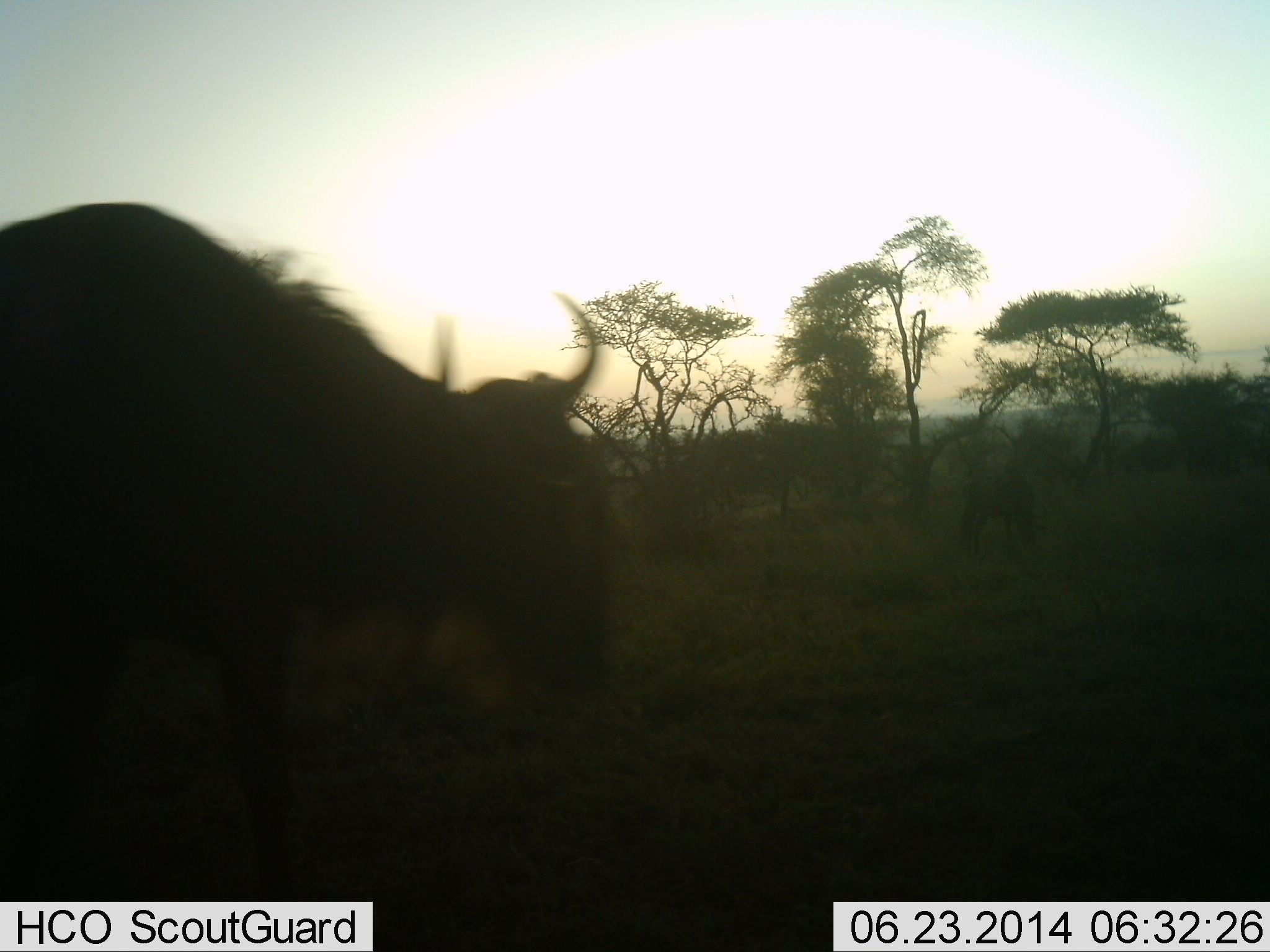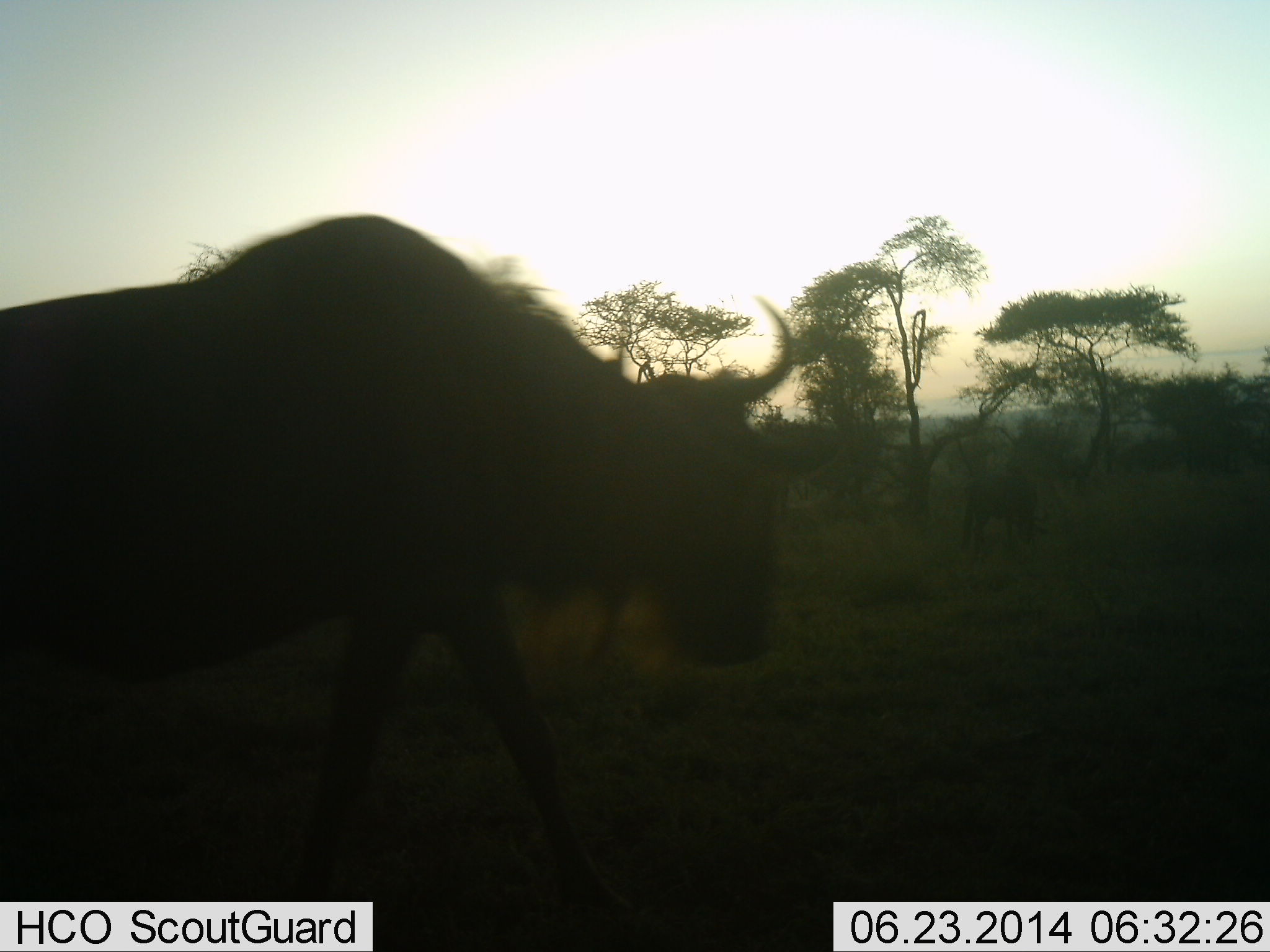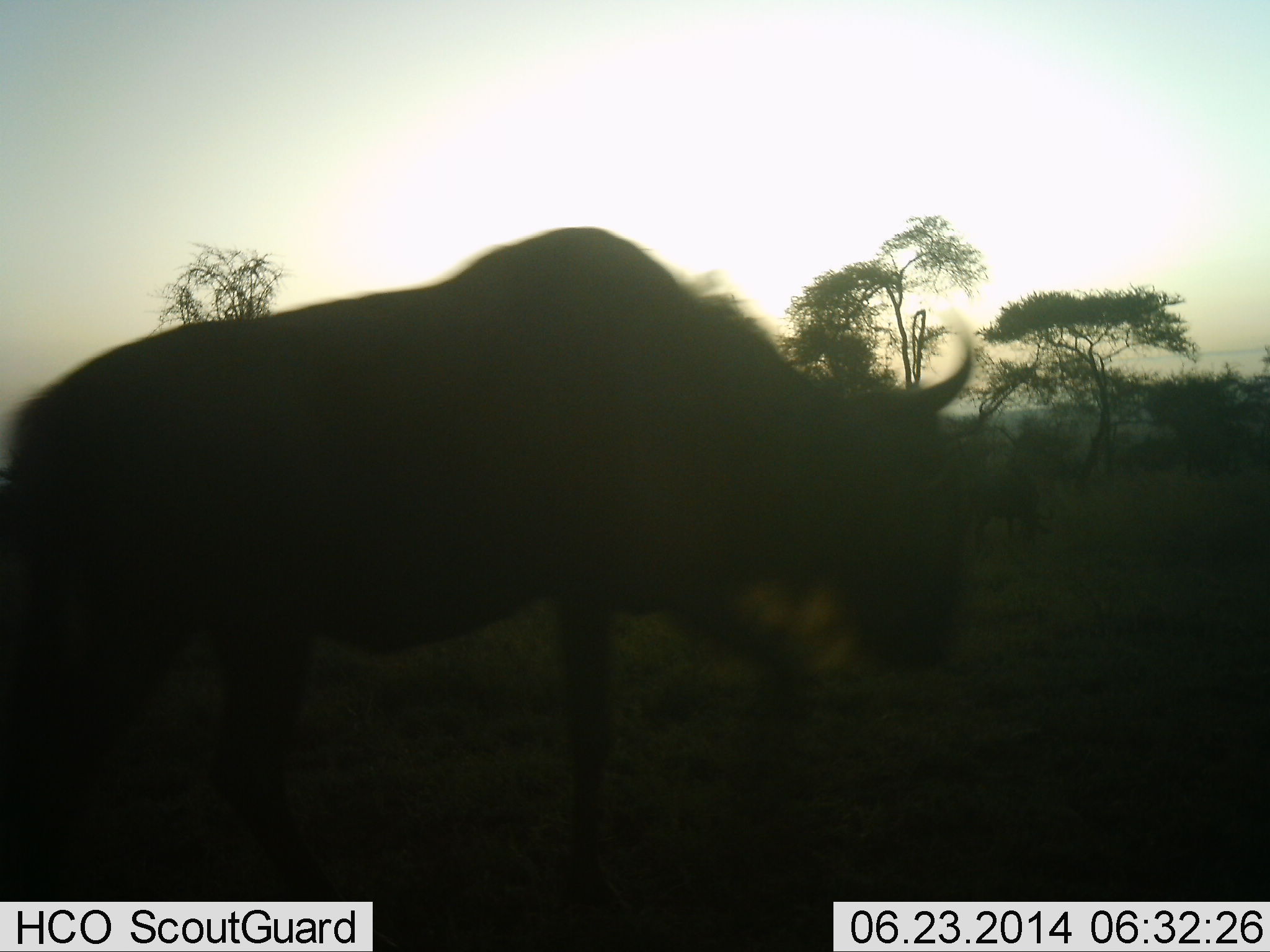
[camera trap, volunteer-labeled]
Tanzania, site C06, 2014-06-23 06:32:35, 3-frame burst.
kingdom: Animalia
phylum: Chordata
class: Mammalia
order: Artiodactyla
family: Bovidae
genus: Connochaetes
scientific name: Connochaetes taurinus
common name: blue wildebeest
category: wildebeest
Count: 2.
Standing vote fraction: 8%.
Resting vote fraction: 0%.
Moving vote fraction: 100%.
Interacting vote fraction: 8%.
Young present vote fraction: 0%.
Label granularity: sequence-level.